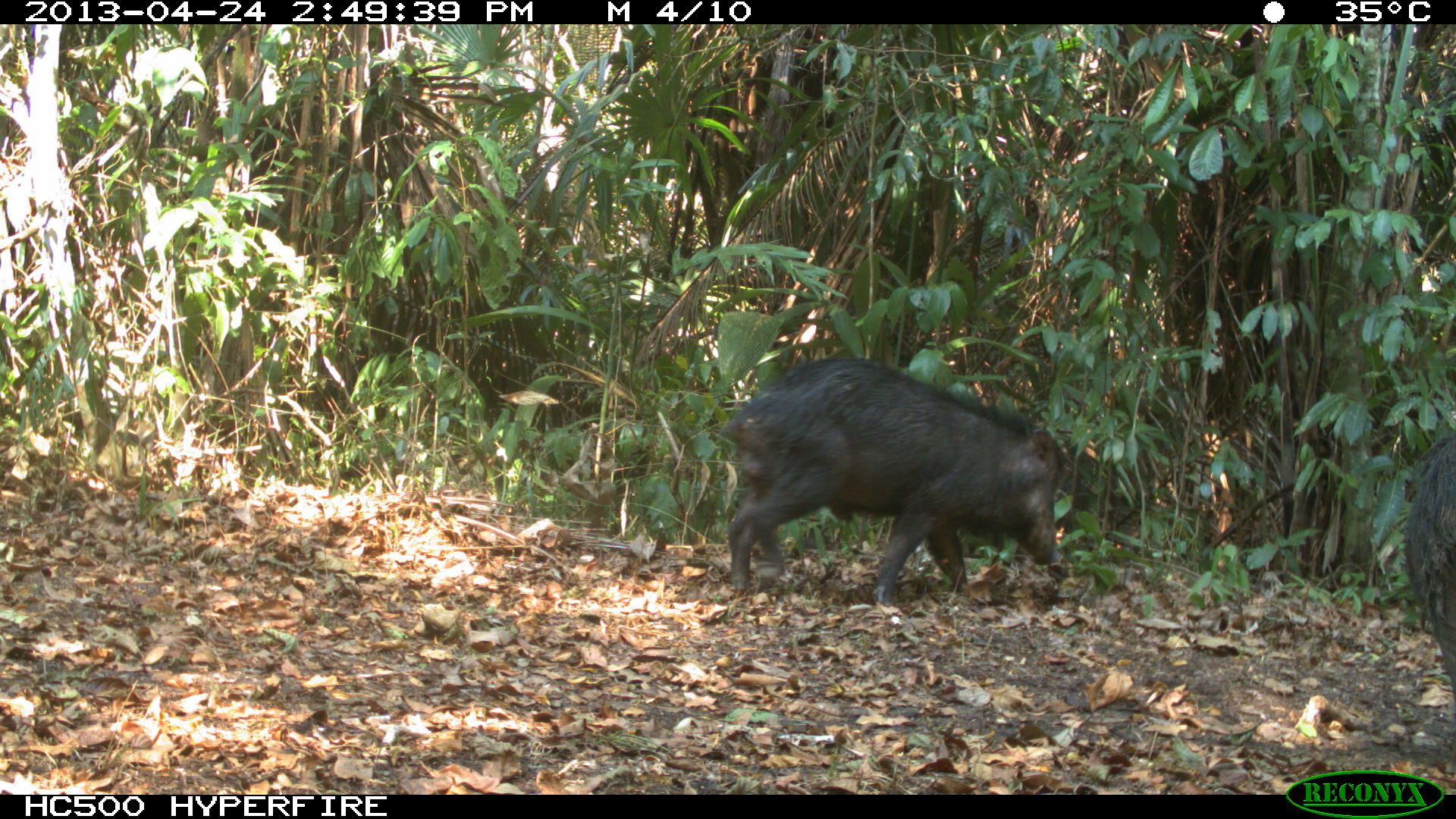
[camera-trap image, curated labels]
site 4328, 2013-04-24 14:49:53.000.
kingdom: Animalia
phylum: Chordata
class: Mammalia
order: Artiodactyla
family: Tayassuidae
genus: Tayassu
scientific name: Tayassu pecari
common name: white-lipped peccary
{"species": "Tayassu pecari (white-lipped peccary)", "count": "10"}